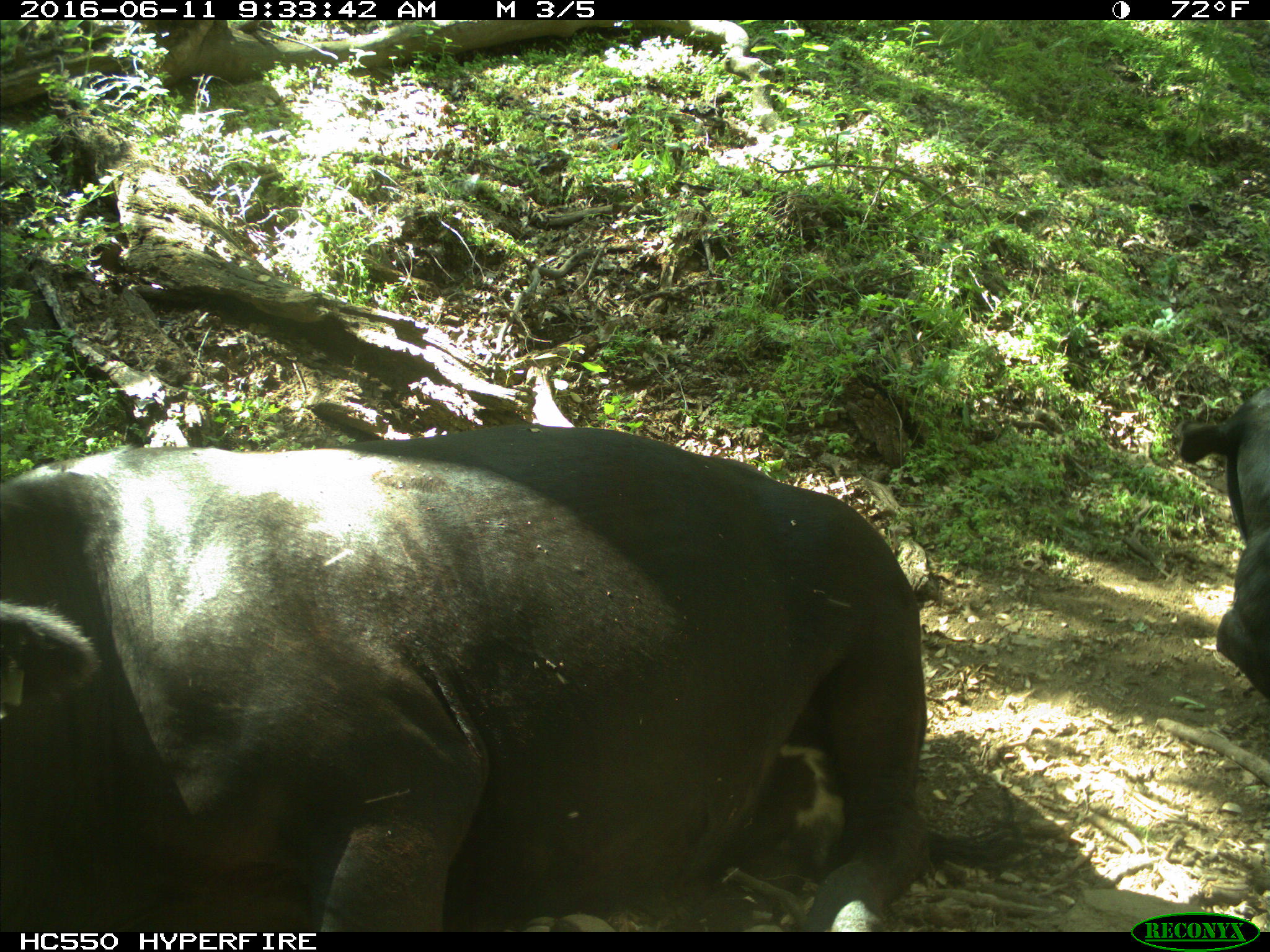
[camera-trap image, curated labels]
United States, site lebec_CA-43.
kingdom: Animalia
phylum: Chordata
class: Mammalia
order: Artiodactyla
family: Bovidae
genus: Bos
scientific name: Bos taurus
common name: domestic cow